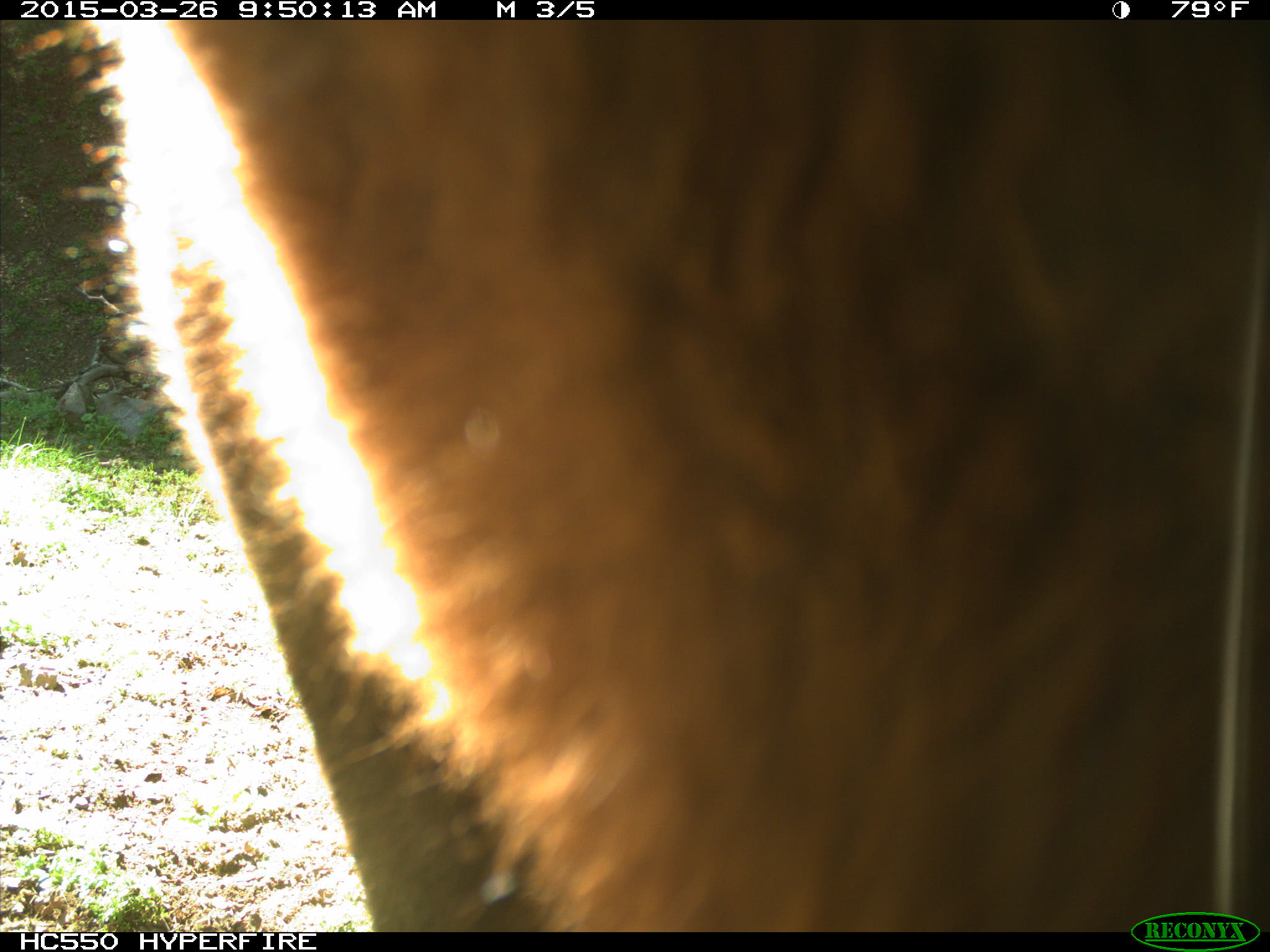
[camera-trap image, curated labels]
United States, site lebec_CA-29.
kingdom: Animalia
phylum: Chordata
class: Mammalia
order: Artiodactyla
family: Bovidae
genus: Bos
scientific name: Bos taurus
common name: domestic cow